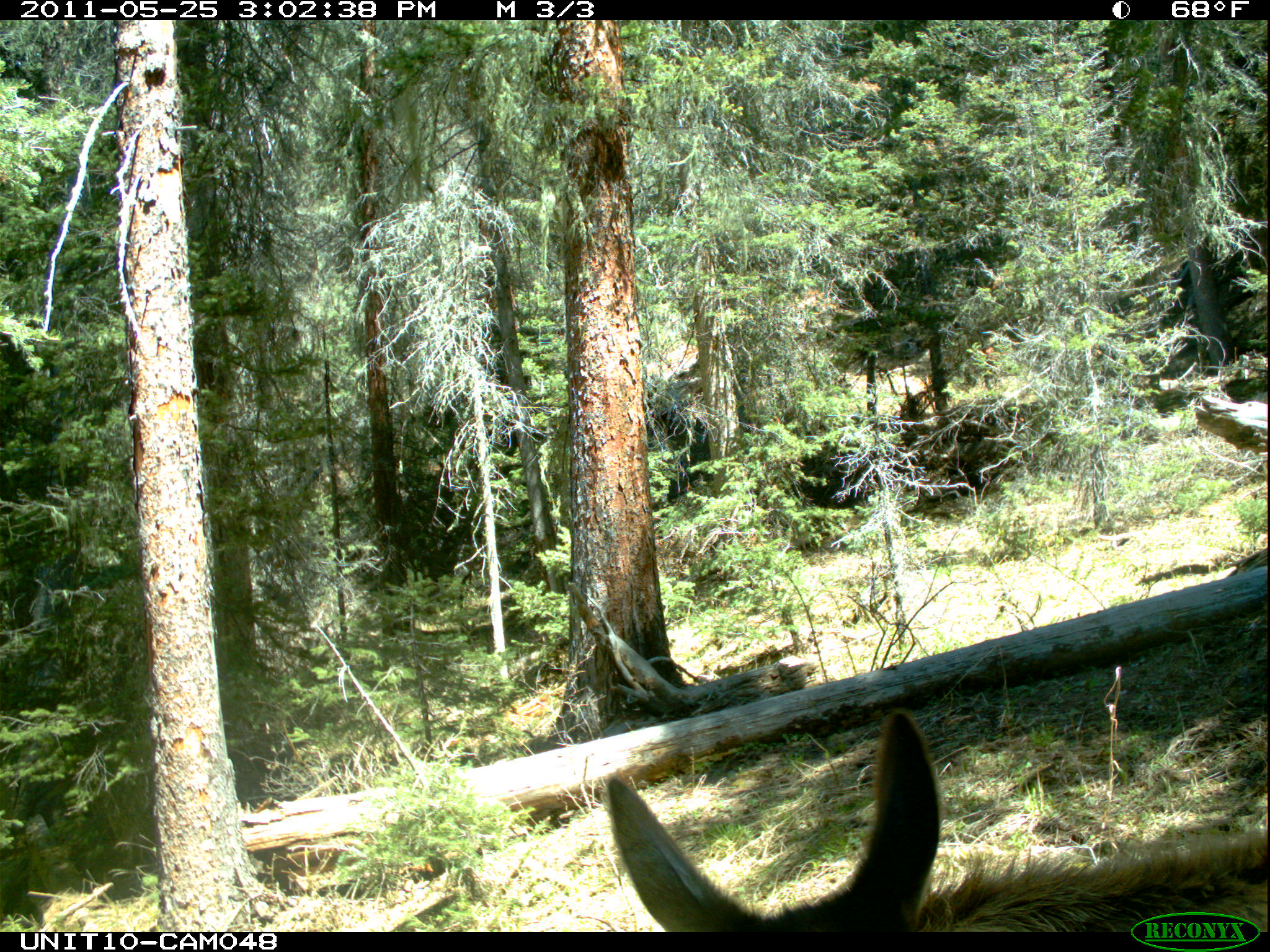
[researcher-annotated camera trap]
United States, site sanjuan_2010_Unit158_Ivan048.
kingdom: Animalia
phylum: Chordata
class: Mammalia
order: Artiodactyla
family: Cervidae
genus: Cervus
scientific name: Cervus elaphus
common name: red deer